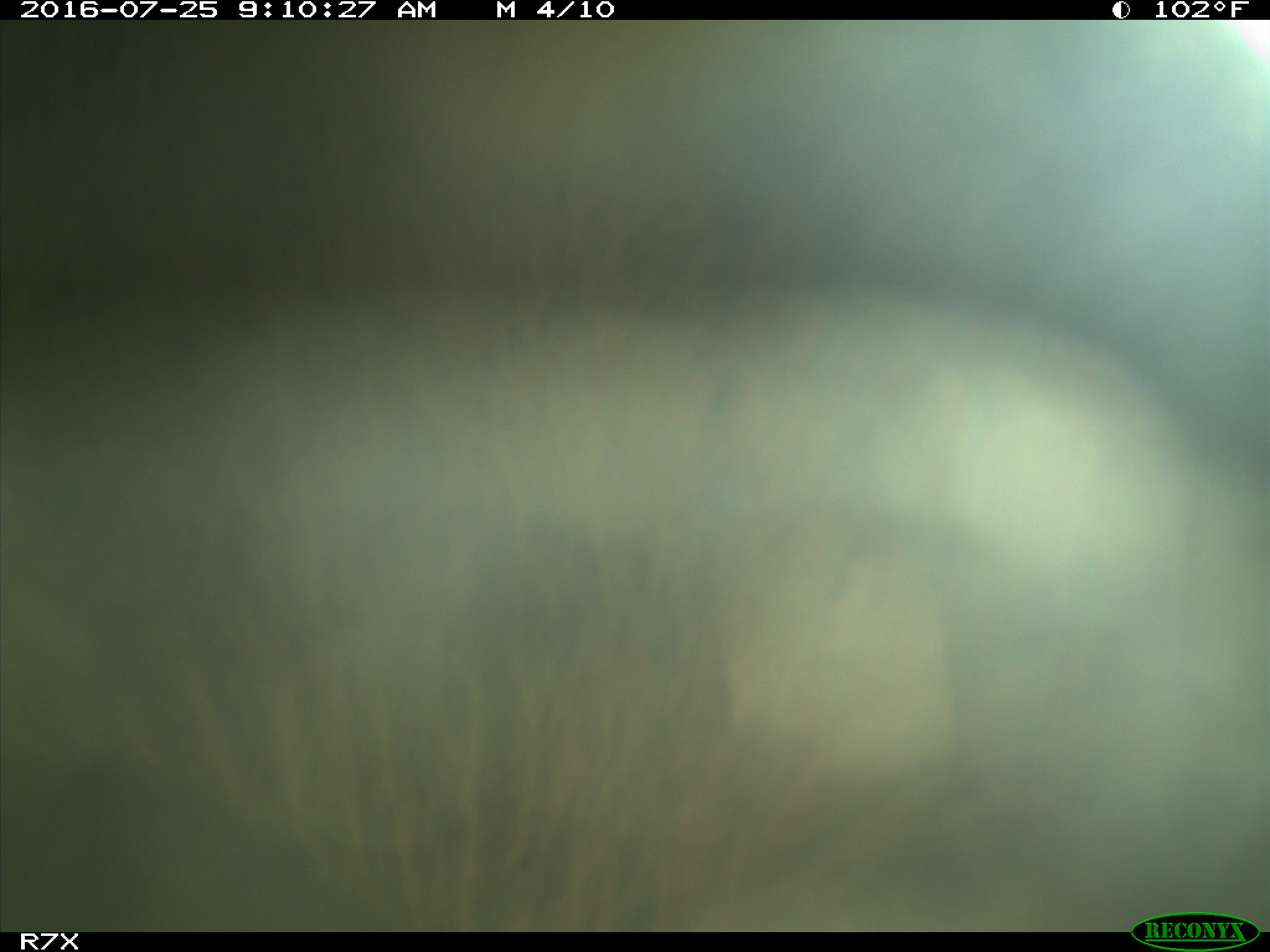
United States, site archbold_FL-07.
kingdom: Animalia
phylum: Chordata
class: Mammalia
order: Artiodactyla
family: Bovidae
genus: Bos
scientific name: Bos taurus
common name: domestic cow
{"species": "Bos taurus (domestic cow)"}